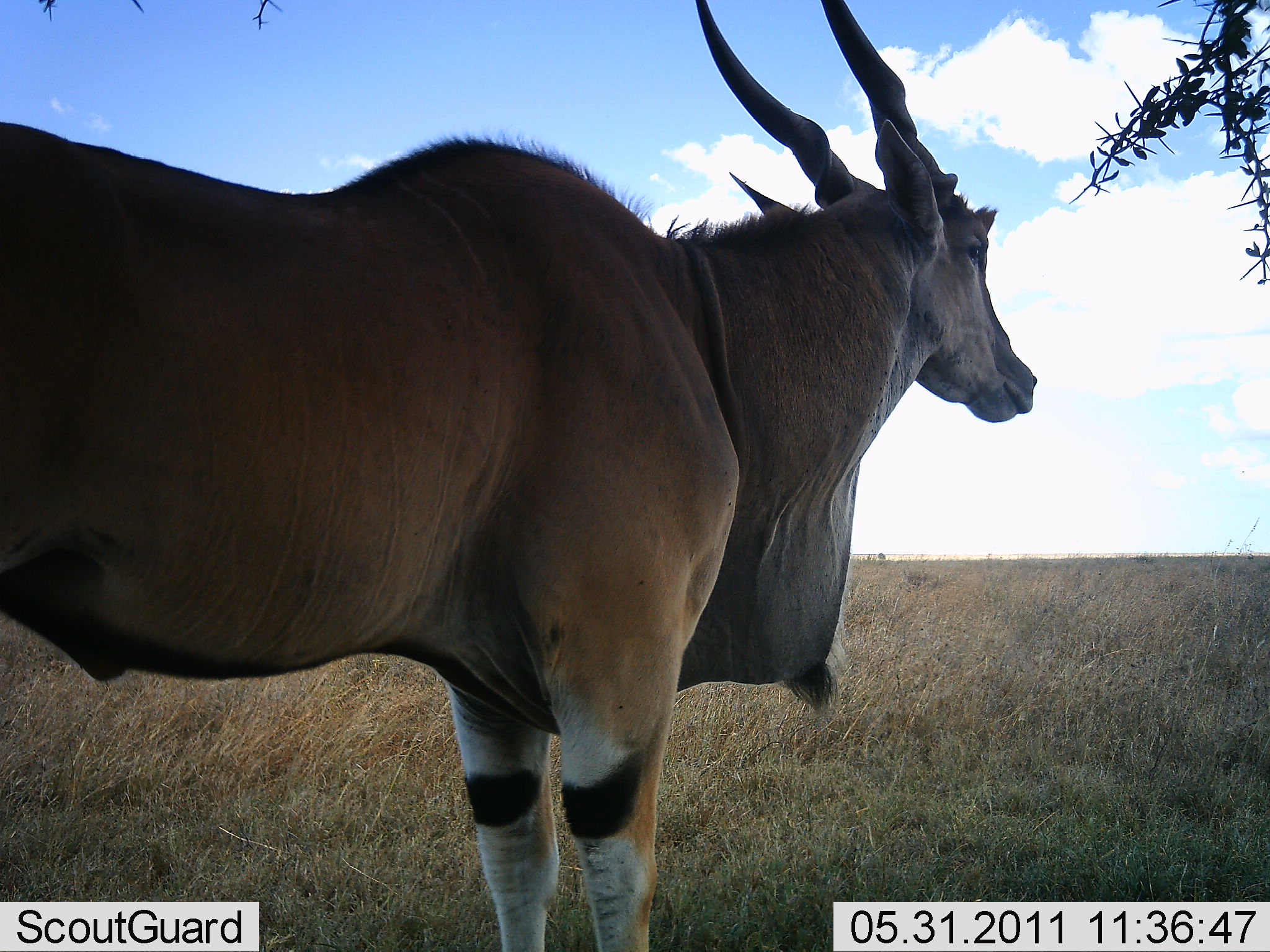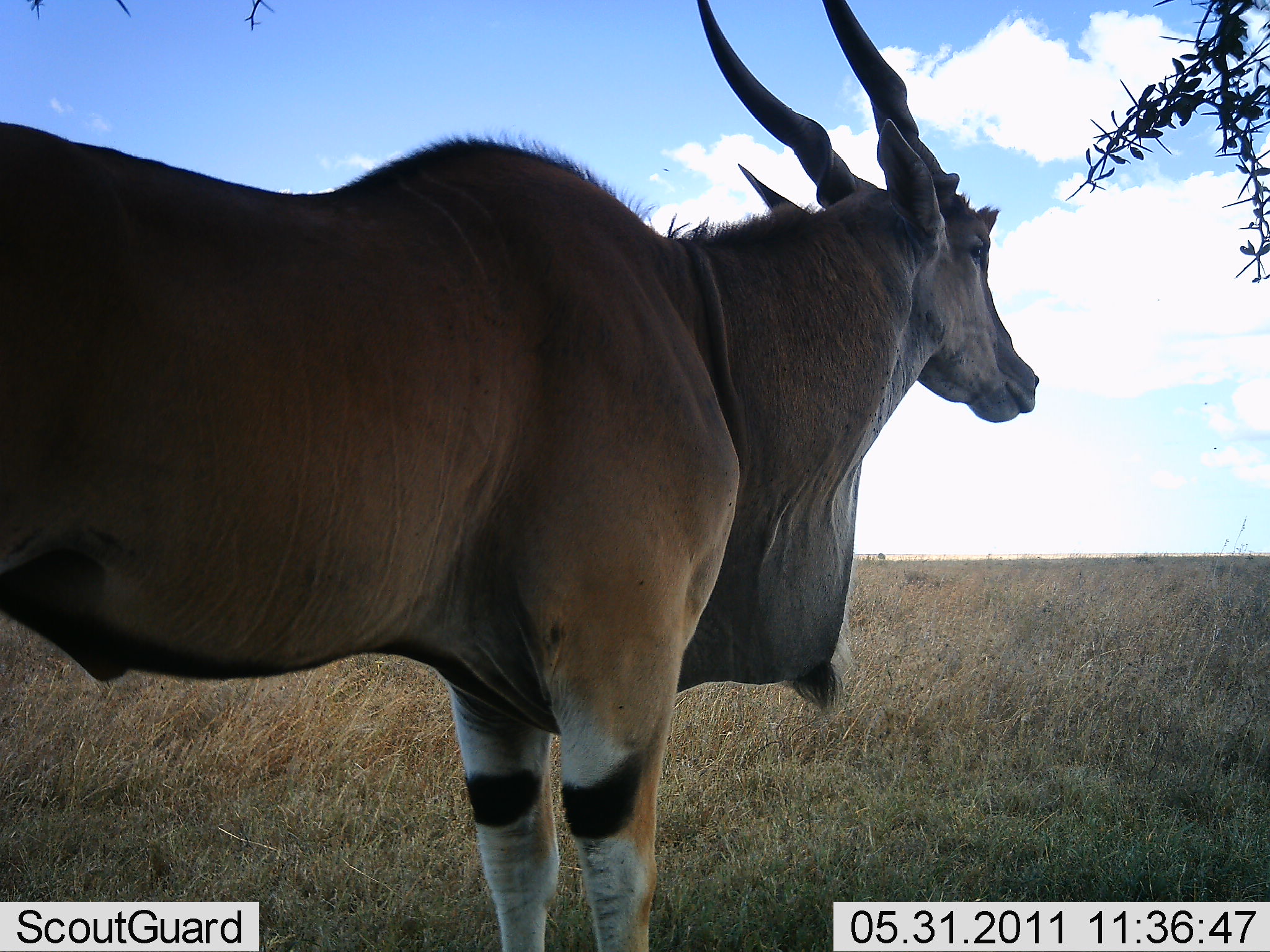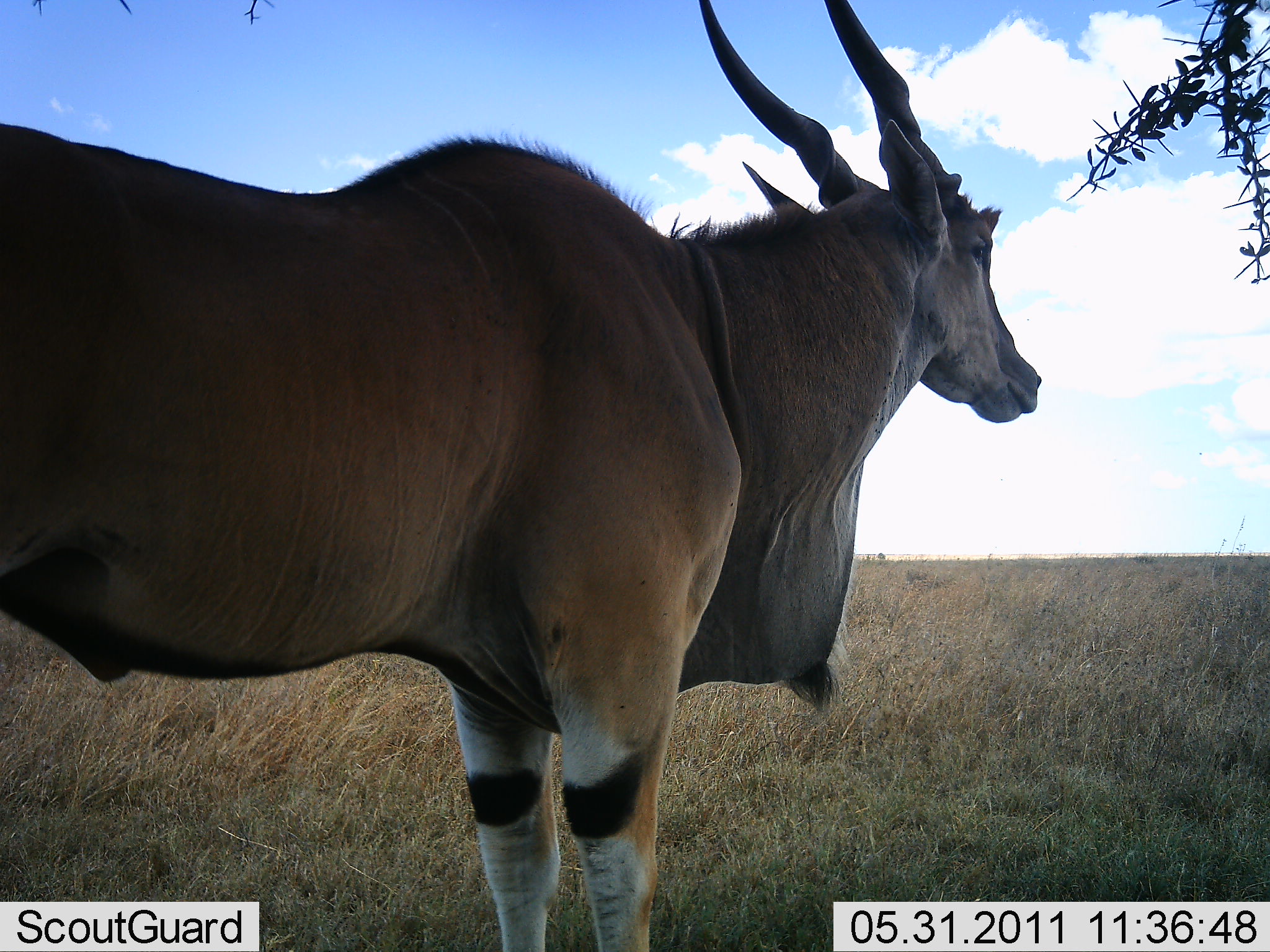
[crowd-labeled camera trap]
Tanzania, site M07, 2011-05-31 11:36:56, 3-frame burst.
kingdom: Animalia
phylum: Chordata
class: Mammalia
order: Artiodactyla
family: Bovidae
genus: Tragelaphus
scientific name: Tragelaphus oryx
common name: eland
Eland (Tragelaphus oryx), count 1. Behavior (volunteer vote fractions): standing 100%, resting 0%, moving 0%, interacting 0%. Young present (vote fraction): 0%. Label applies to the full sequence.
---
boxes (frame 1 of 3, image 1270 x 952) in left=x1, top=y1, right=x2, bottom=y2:
animal: left=0, top=1, right=1039, bottom=952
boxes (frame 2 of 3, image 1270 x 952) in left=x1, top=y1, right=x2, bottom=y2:
animal: left=0, top=1, right=1039, bottom=952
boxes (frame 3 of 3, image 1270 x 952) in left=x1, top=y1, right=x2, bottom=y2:
animal: left=0, top=1, right=1044, bottom=952